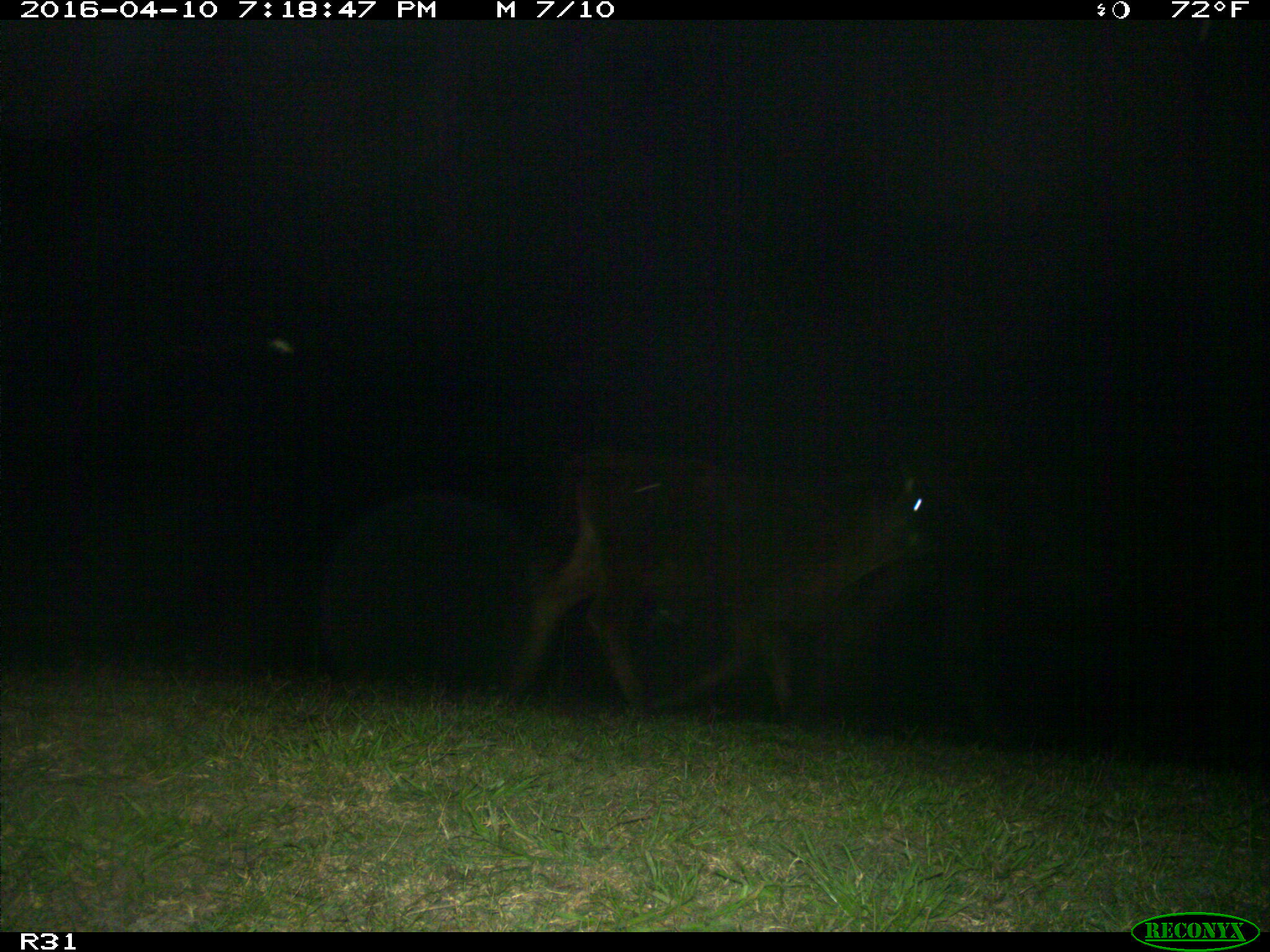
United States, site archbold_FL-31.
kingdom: Animalia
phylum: Chordata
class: Mammalia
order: Artiodactyla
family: Bovidae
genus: Bos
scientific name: Bos taurus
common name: domestic cow